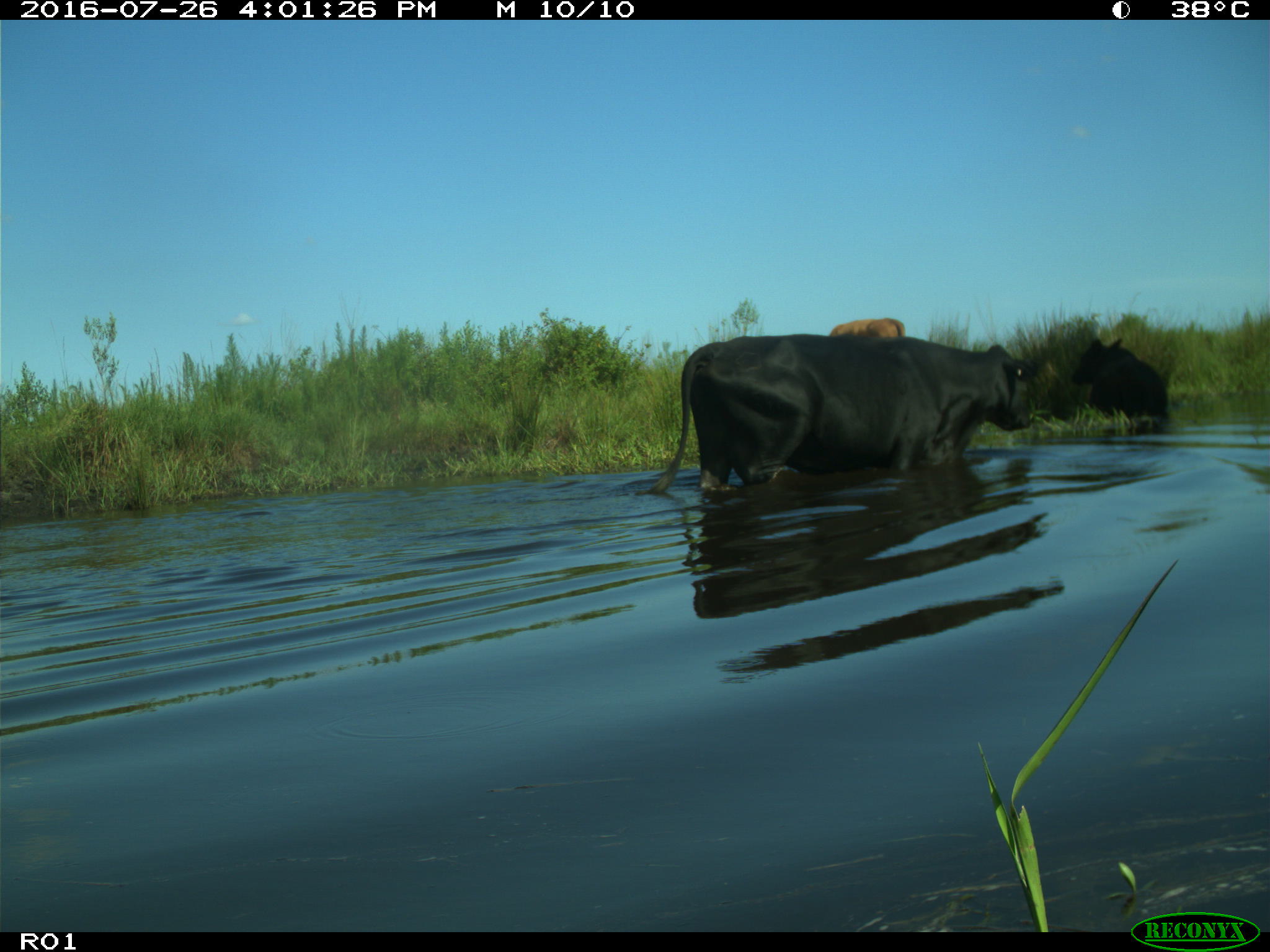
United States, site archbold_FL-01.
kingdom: Animalia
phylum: Chordata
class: Mammalia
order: Artiodactyla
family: Bovidae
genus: Bos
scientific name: Bos taurus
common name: domestic cow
Bos taurus (domestic cow).